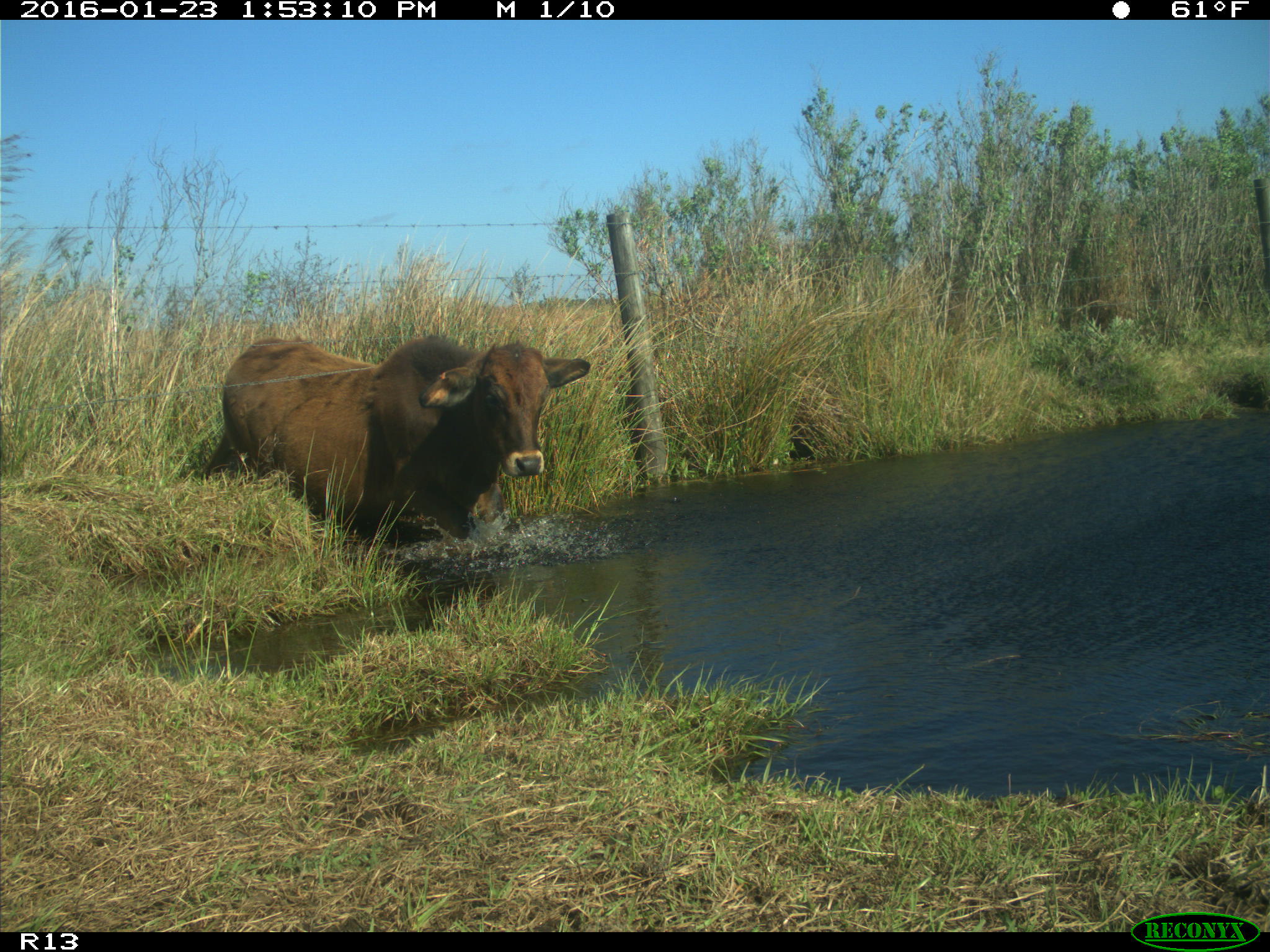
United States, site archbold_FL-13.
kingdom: Animalia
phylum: Chordata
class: Mammalia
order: Artiodactyla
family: Bovidae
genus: Bos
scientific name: Bos taurus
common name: domestic cow